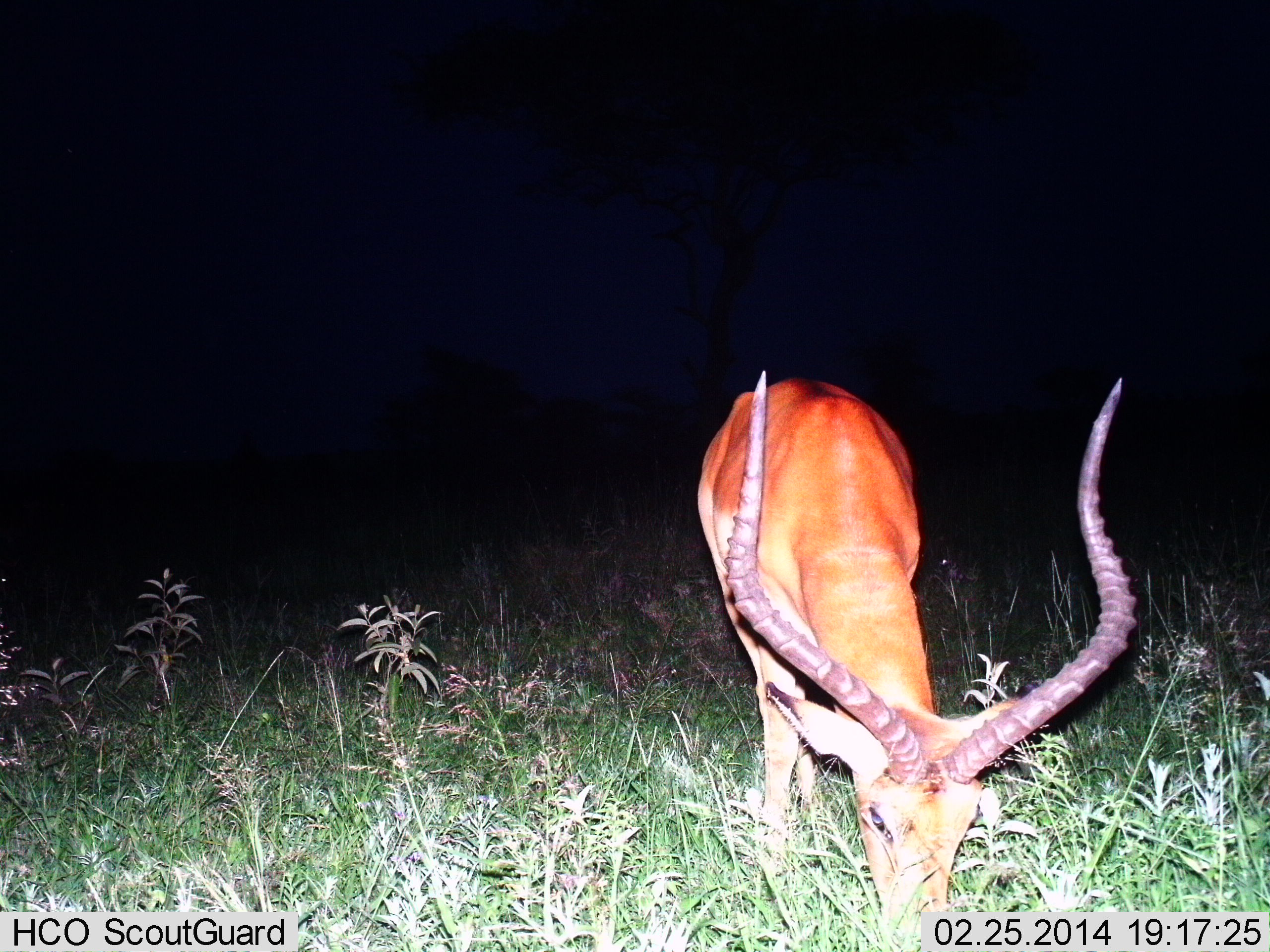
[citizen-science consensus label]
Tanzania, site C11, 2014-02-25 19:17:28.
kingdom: Animalia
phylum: Chordata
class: Mammalia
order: Artiodactyla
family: Bovidae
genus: Aepyceros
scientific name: Aepyceros melampus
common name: impala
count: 1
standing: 0%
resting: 0%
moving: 10%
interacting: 0%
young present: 0%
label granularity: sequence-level